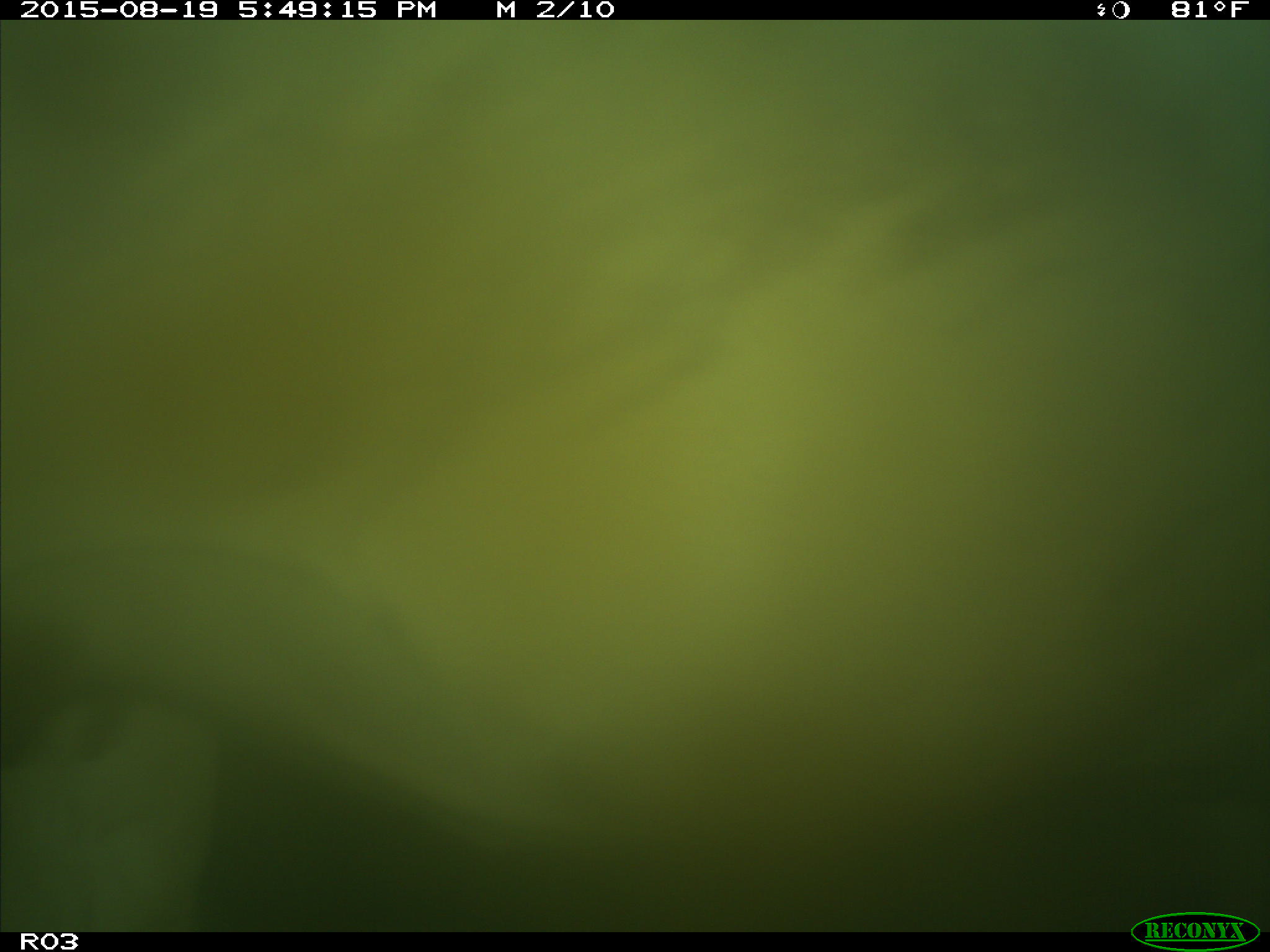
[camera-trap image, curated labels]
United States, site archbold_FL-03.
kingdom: Animalia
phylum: Chordata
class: Mammalia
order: Artiodactyla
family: Bovidae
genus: Bos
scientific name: Bos taurus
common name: domestic cow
Bos taurus (domestic cow).